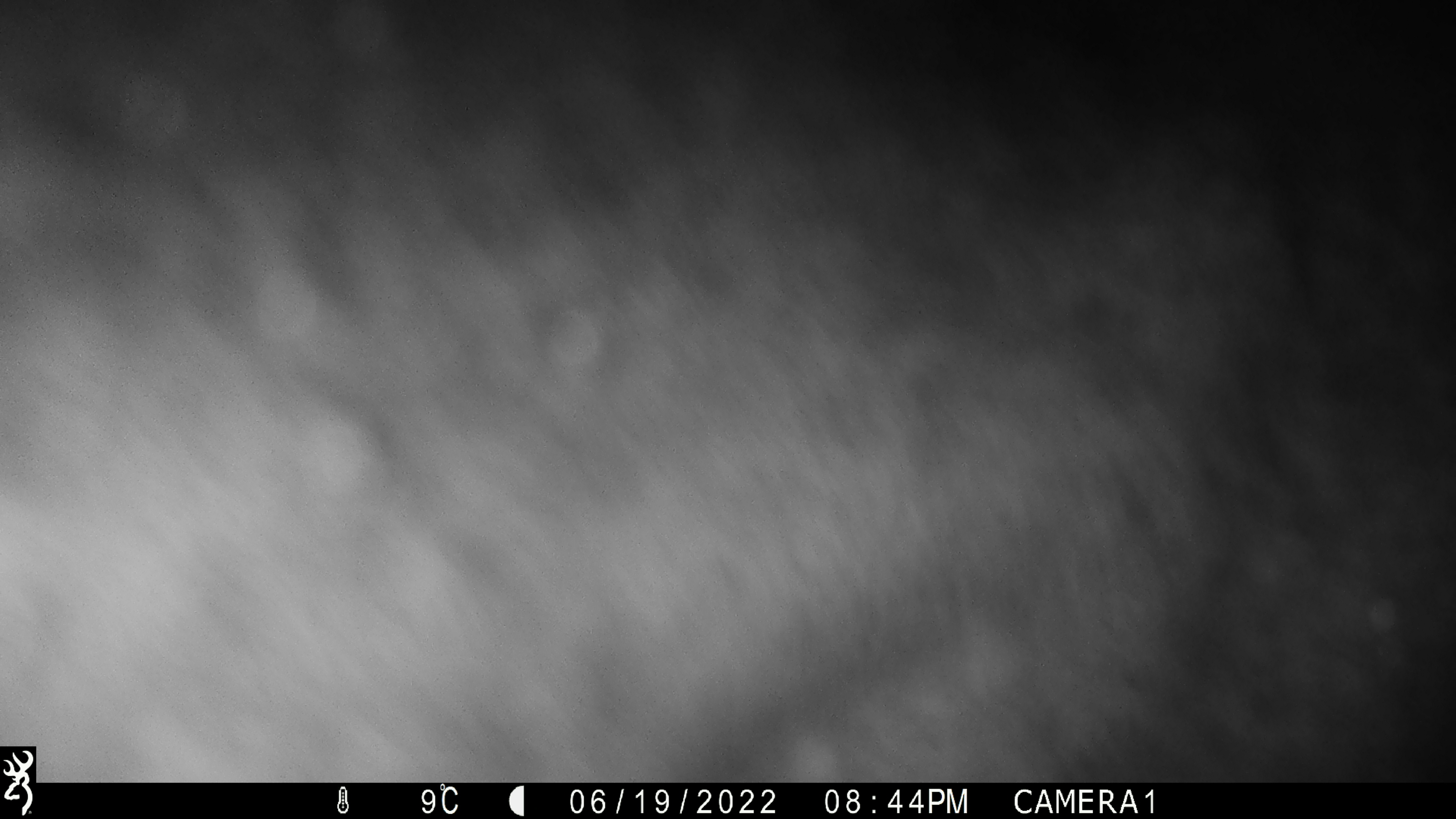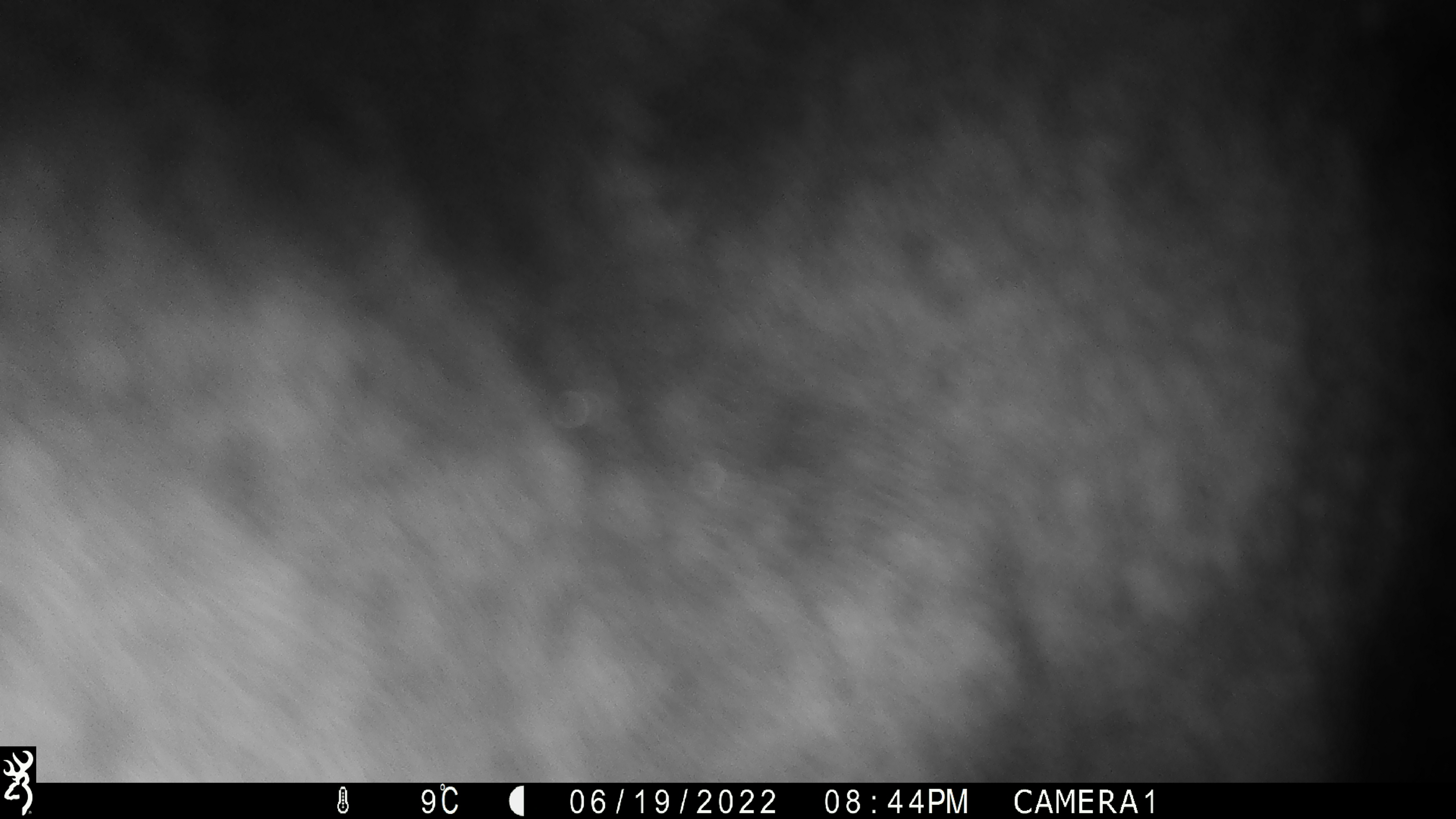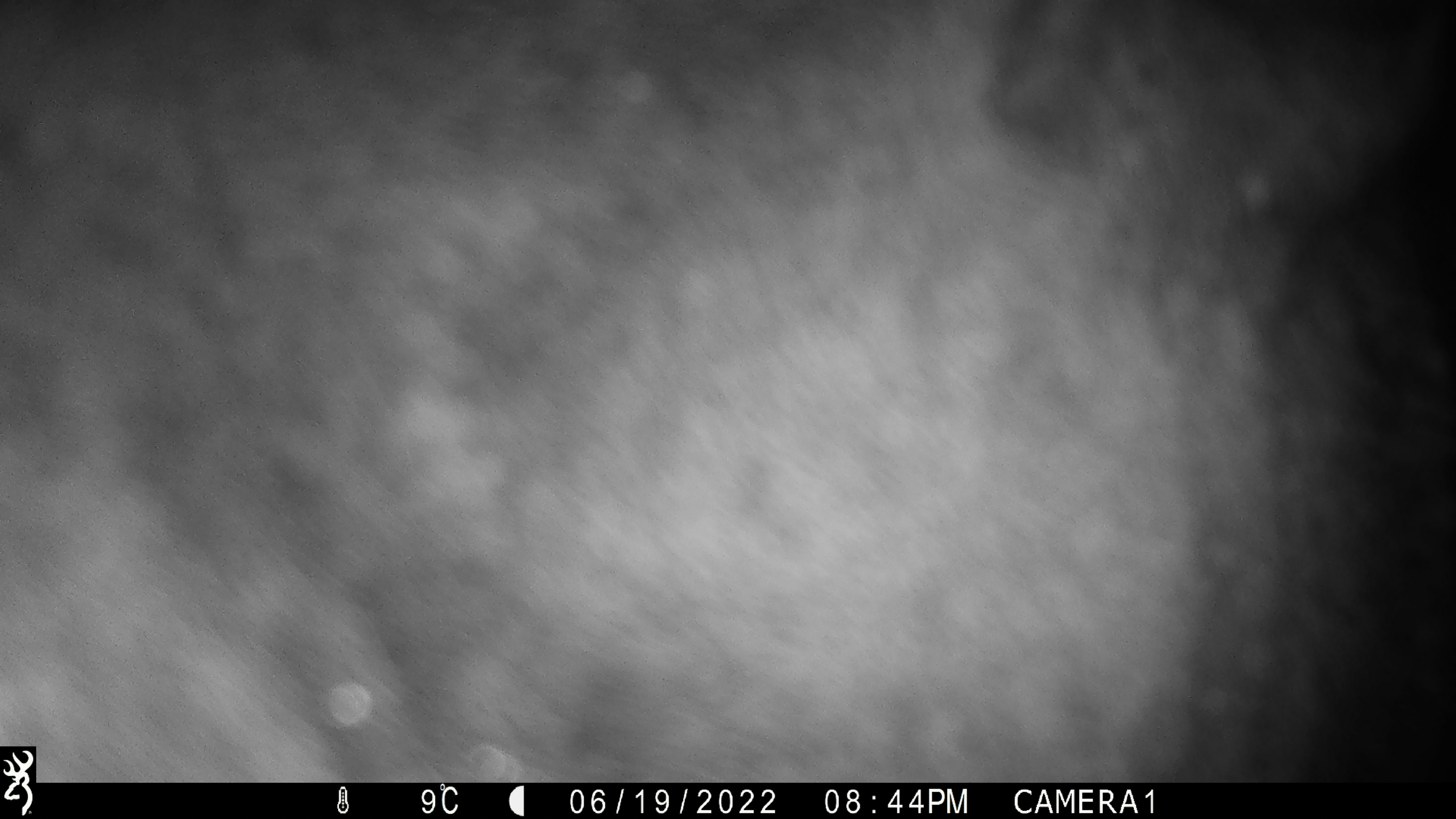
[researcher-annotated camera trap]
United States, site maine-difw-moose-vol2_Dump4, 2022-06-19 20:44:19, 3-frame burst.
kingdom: Animalia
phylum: Chordata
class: Mammalia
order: Artiodactyla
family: Cervidae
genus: Alces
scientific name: Alces alces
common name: moose